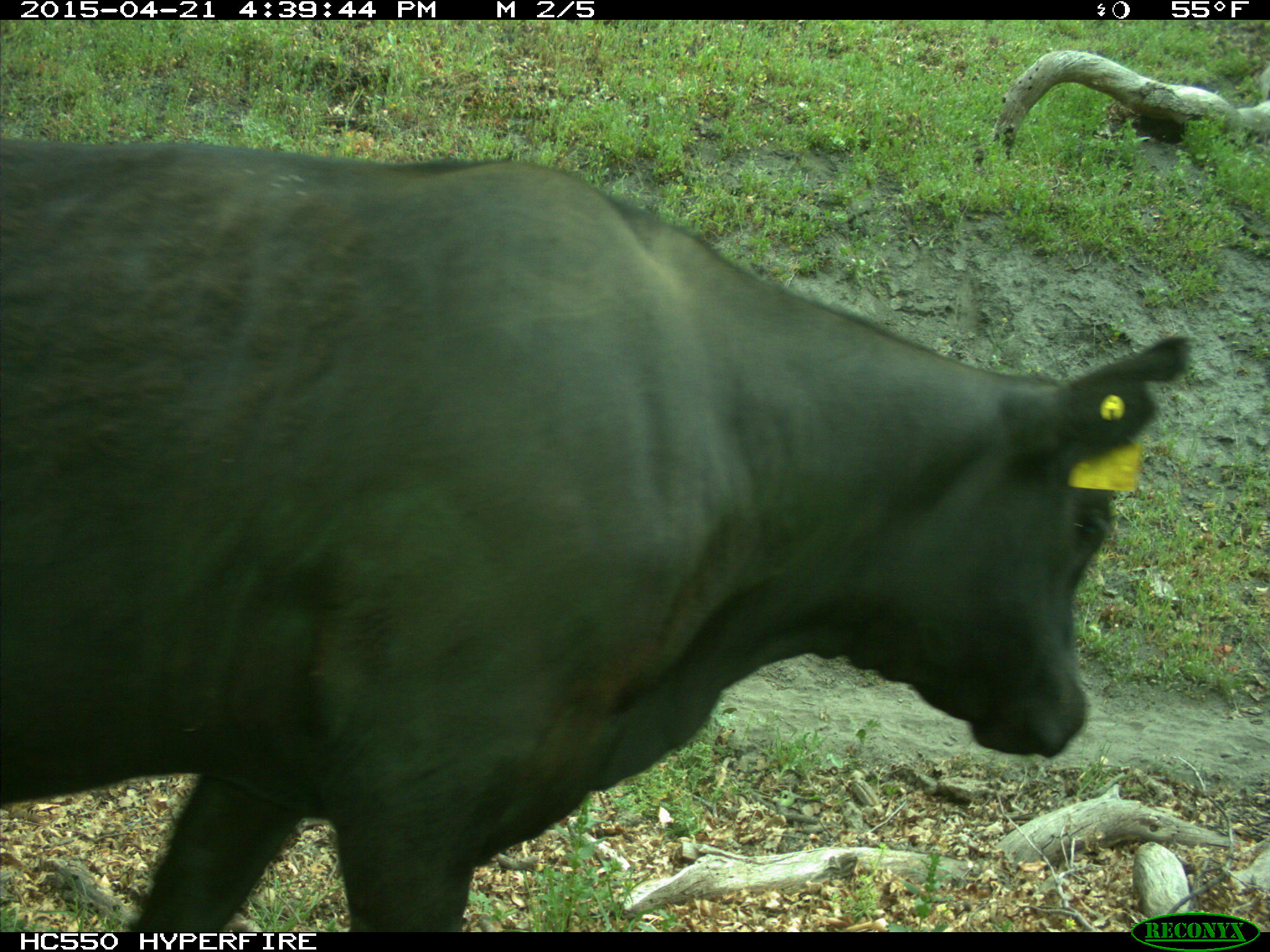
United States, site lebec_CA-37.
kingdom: Animalia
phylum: Chordata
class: Mammalia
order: Artiodactyla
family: Bovidae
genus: Bos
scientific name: Bos taurus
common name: domestic cow